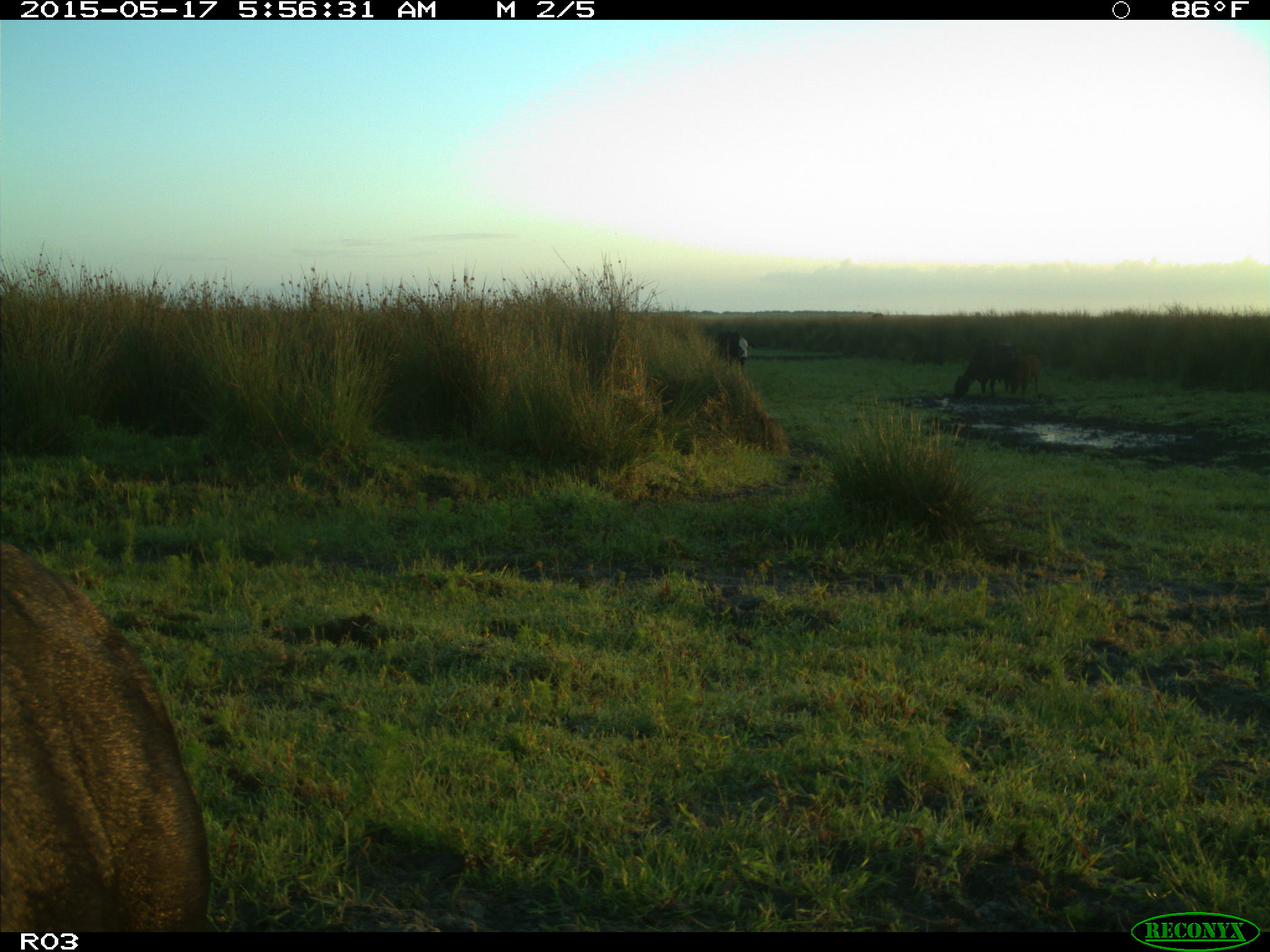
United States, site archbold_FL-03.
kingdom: Animalia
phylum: Chordata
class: Mammalia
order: Artiodactyla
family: Bovidae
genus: Bos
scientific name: Bos taurus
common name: domestic cow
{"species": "Bos taurus (domestic cow)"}